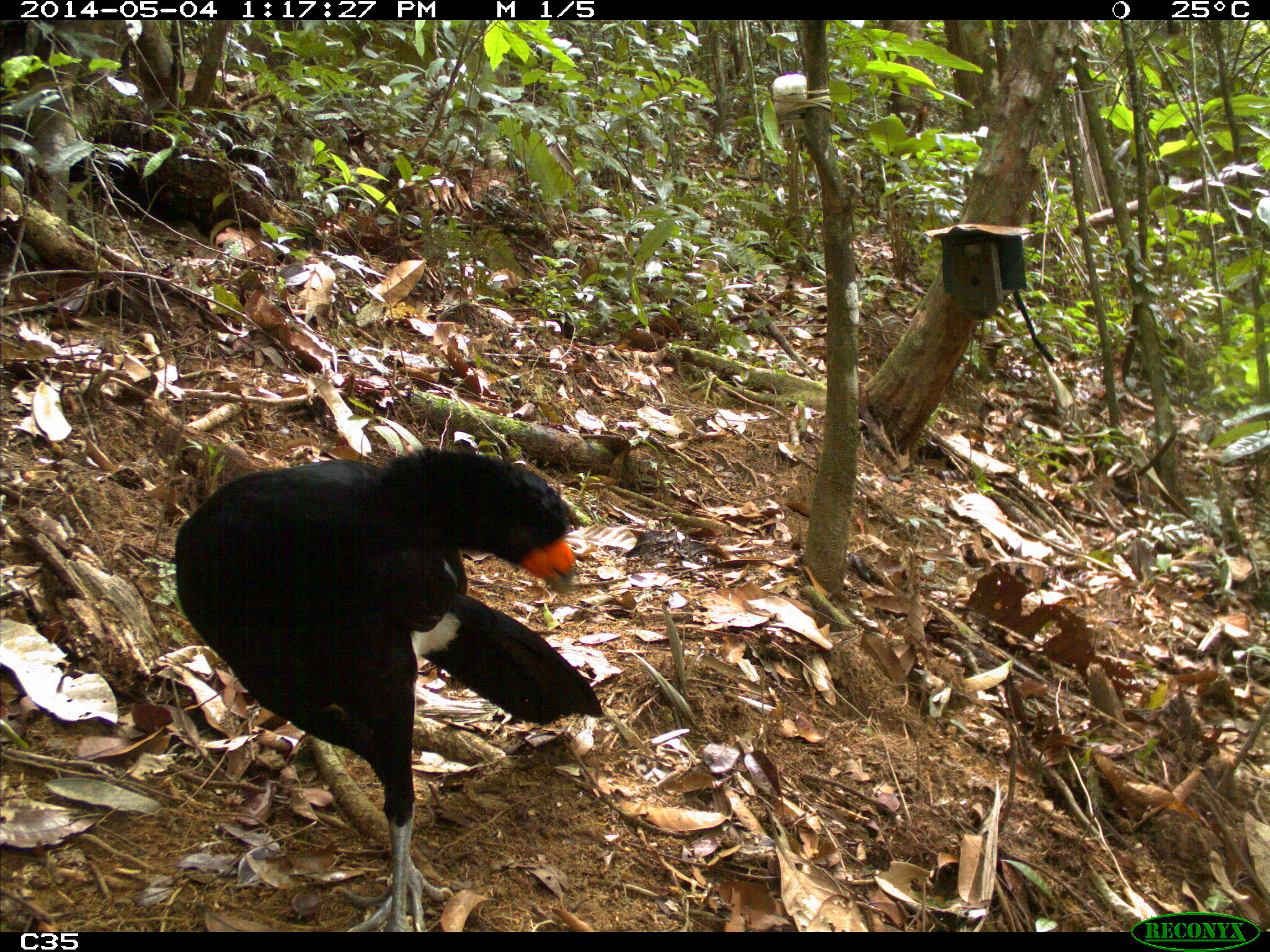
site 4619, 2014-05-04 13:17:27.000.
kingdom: Animalia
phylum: Chordata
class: Aves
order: Galliformes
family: Cracidae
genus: Crax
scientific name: Crax alector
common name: black curassow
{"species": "Crax alector (black curassow)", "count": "2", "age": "adult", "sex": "female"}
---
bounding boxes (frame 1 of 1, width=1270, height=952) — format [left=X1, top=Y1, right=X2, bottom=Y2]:
crax alector: [left=172, top=444, right=605, bottom=931]